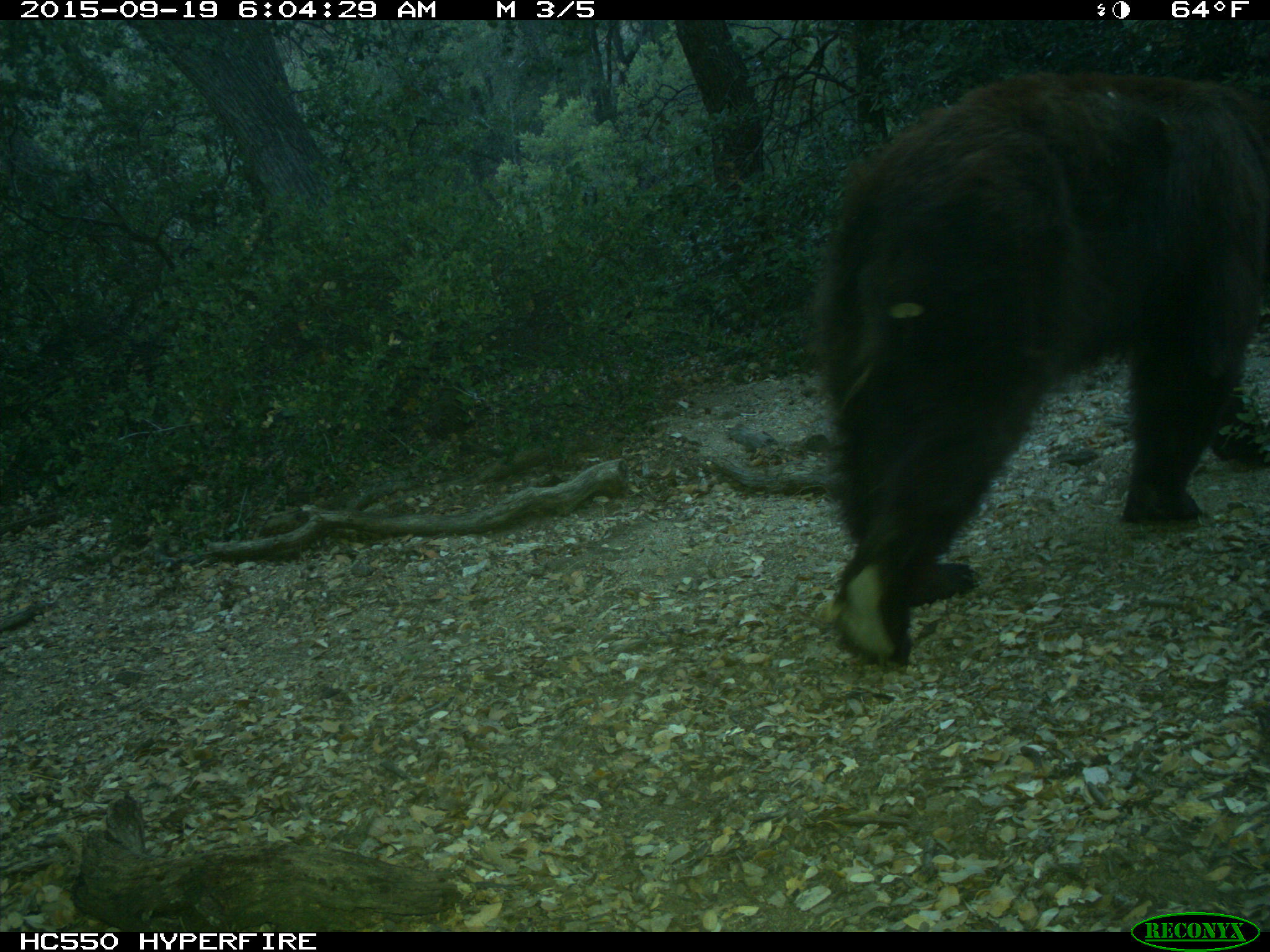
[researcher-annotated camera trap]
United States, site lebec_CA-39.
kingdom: Animalia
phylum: Chordata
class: Mammalia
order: Carnivora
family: Ursidae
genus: Ursus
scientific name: Ursus americanus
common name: american black bear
Ursus americanus (american black bear).